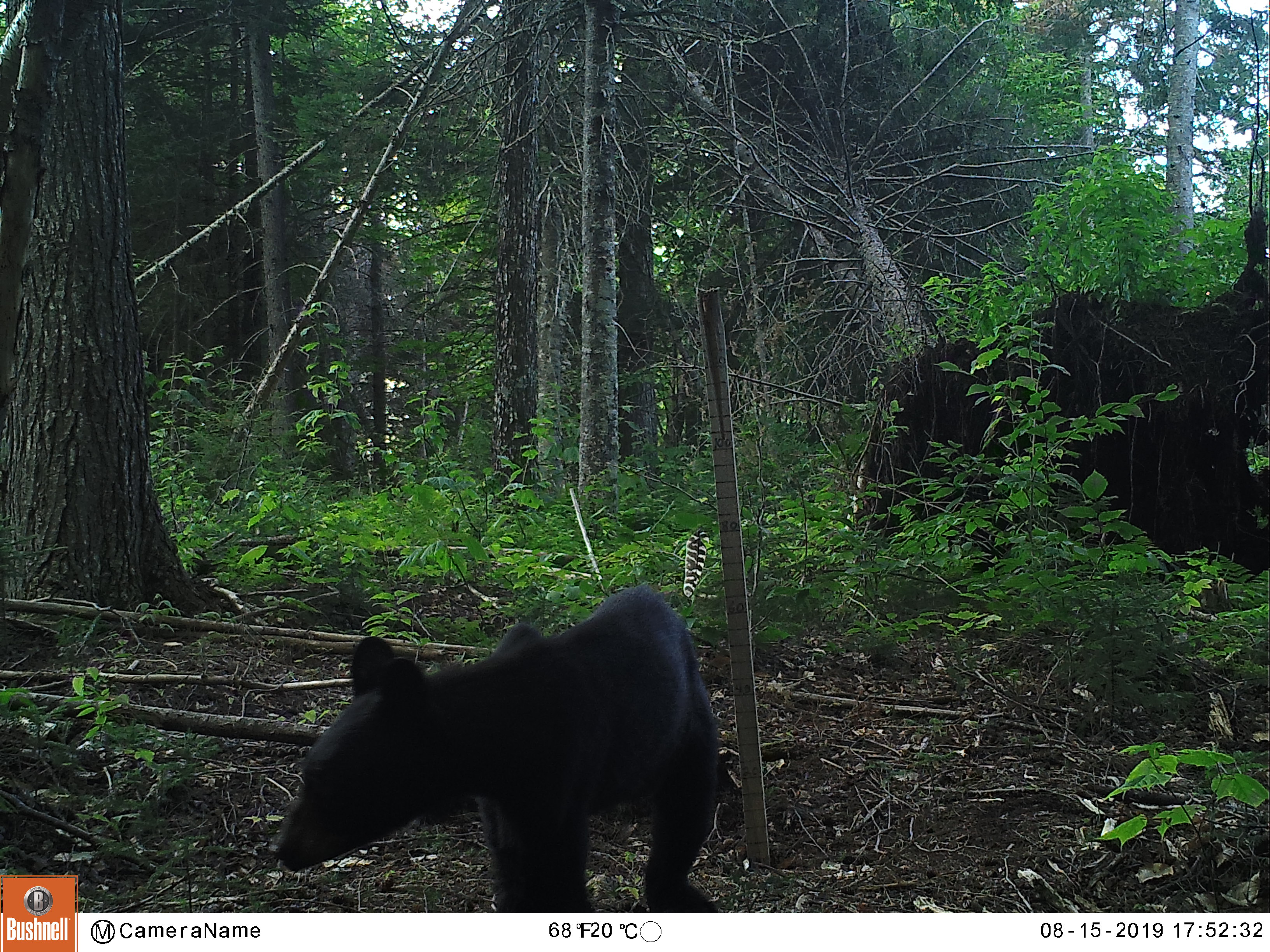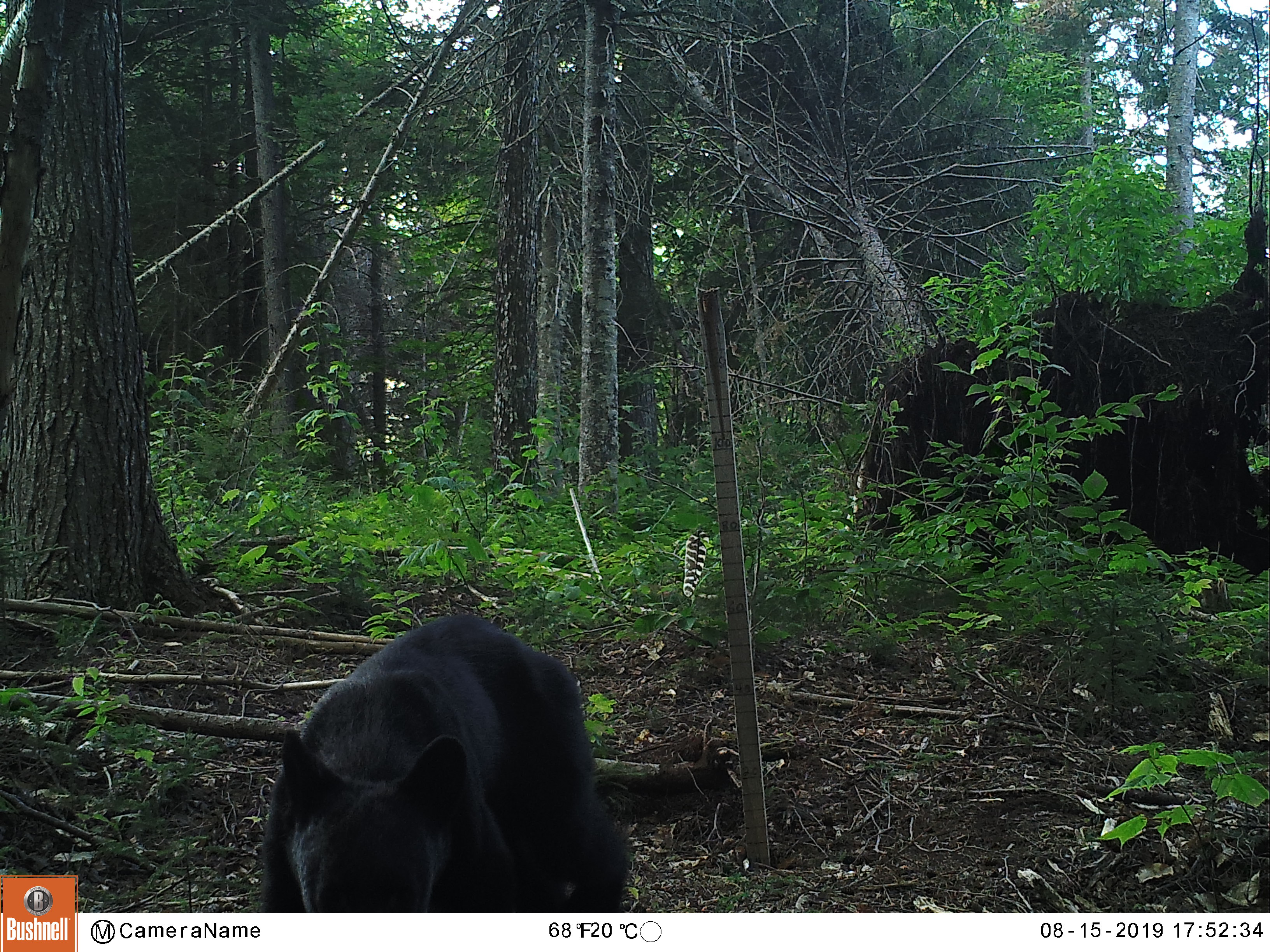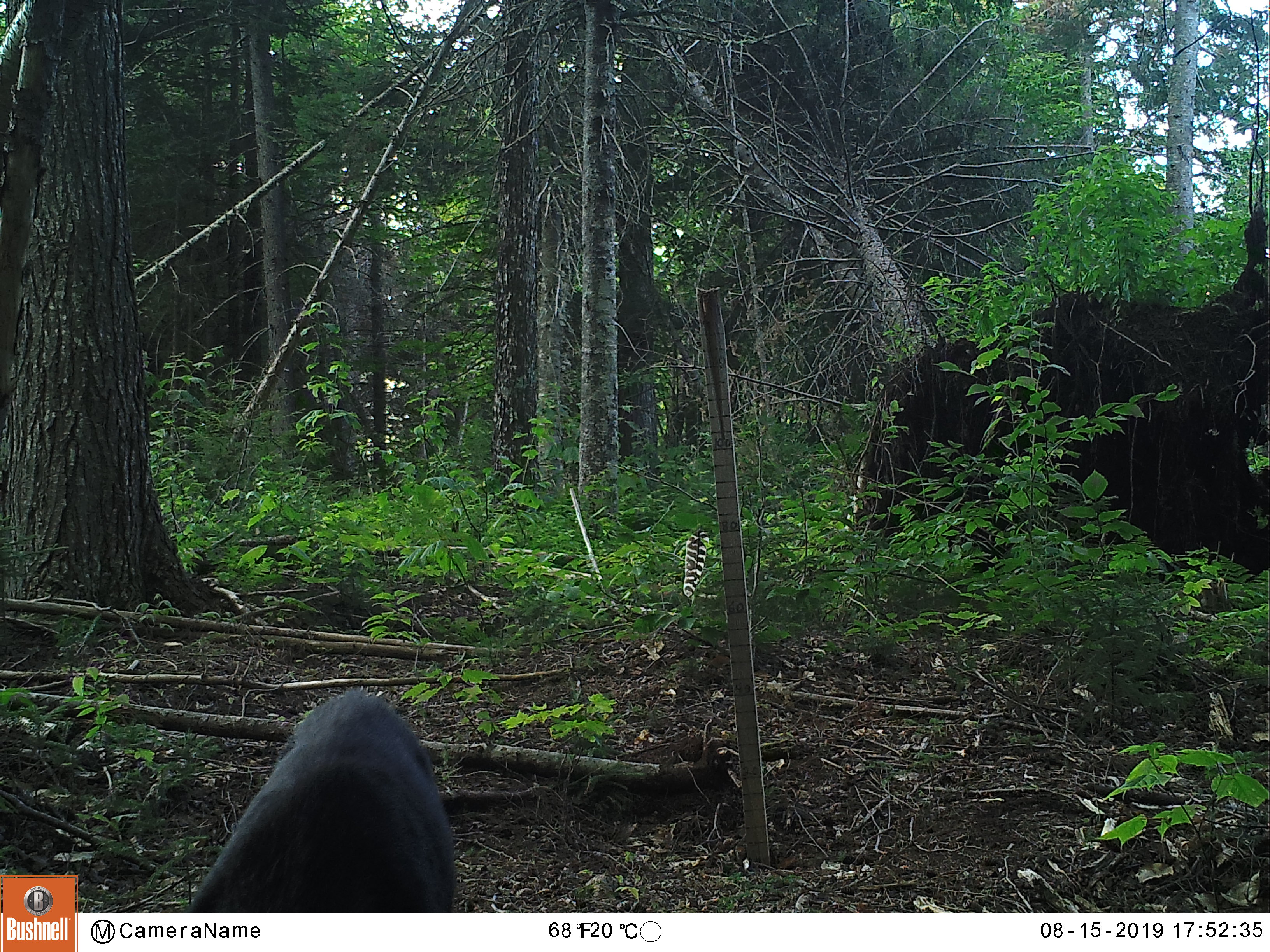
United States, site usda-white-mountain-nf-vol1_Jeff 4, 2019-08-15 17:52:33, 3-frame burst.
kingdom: Animalia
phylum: Chordata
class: Mammalia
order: Carnivora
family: Ursidae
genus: Ursus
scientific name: Ursus americanus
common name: black bear